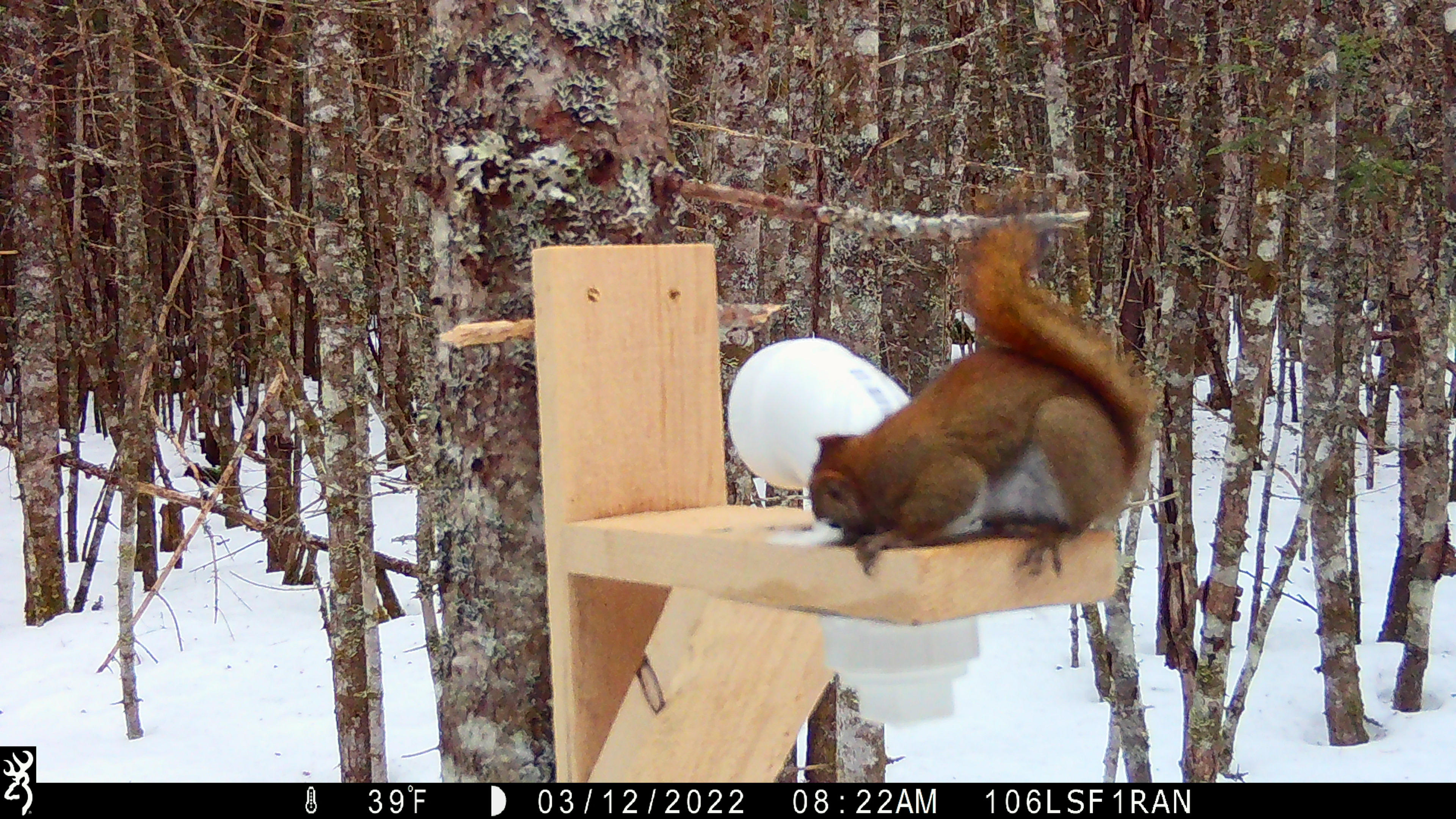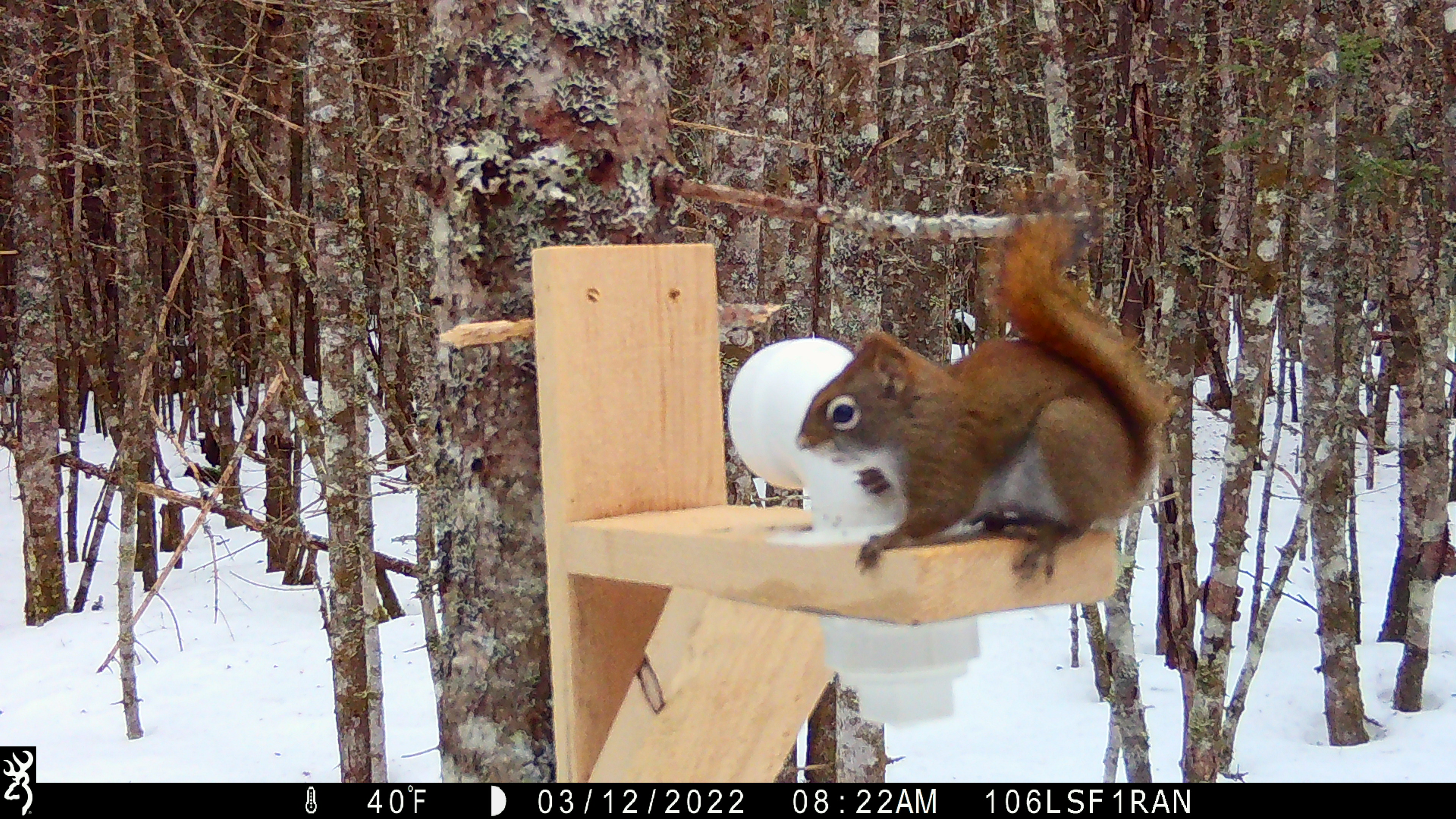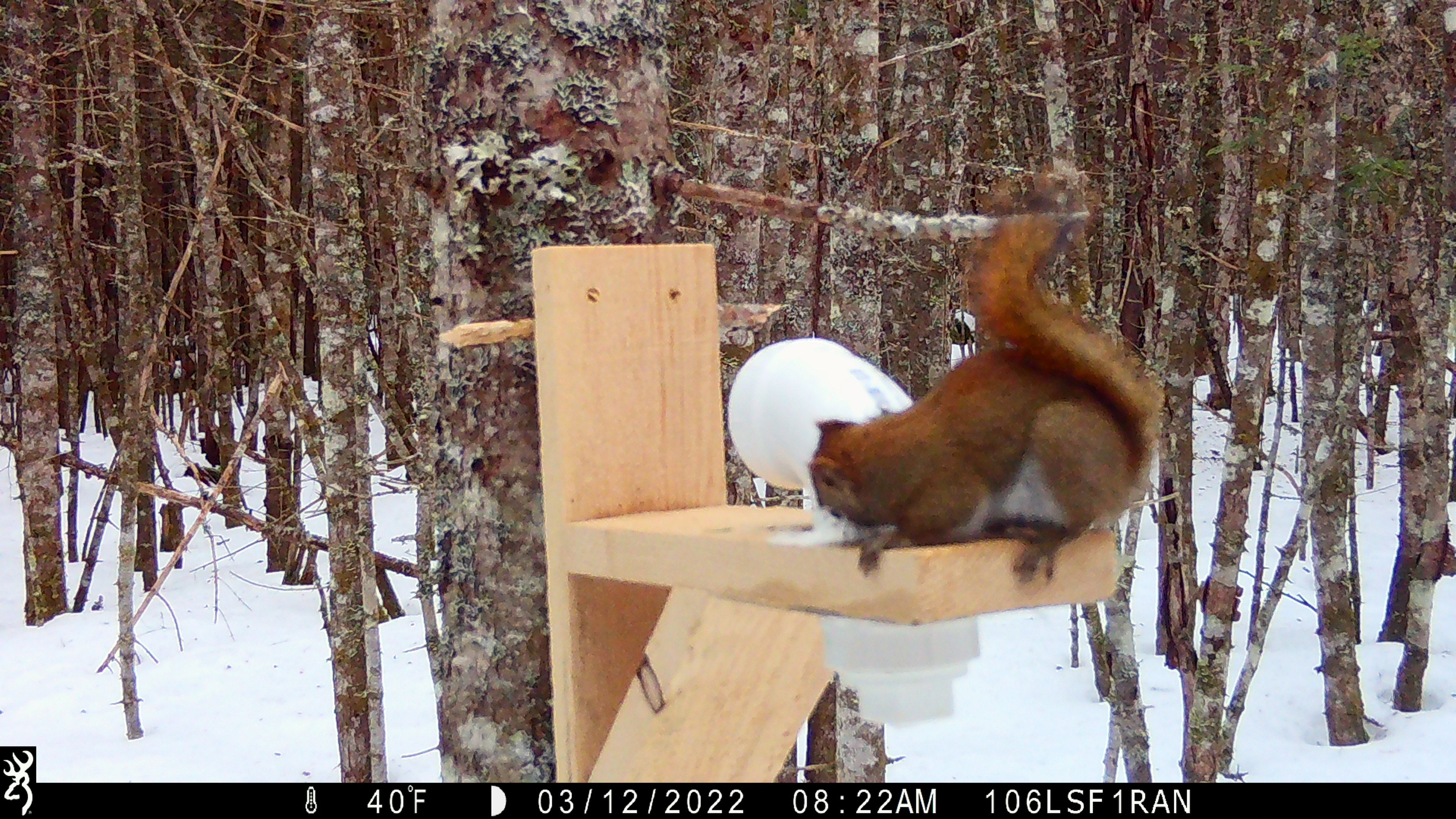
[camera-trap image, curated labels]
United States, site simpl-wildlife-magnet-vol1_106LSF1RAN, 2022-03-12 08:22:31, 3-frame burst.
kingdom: Animalia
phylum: Chordata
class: Mammalia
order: Rodentia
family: Sciuridae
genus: Tamiasciurus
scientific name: Tamiasciurus hudsonicus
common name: red squirrel